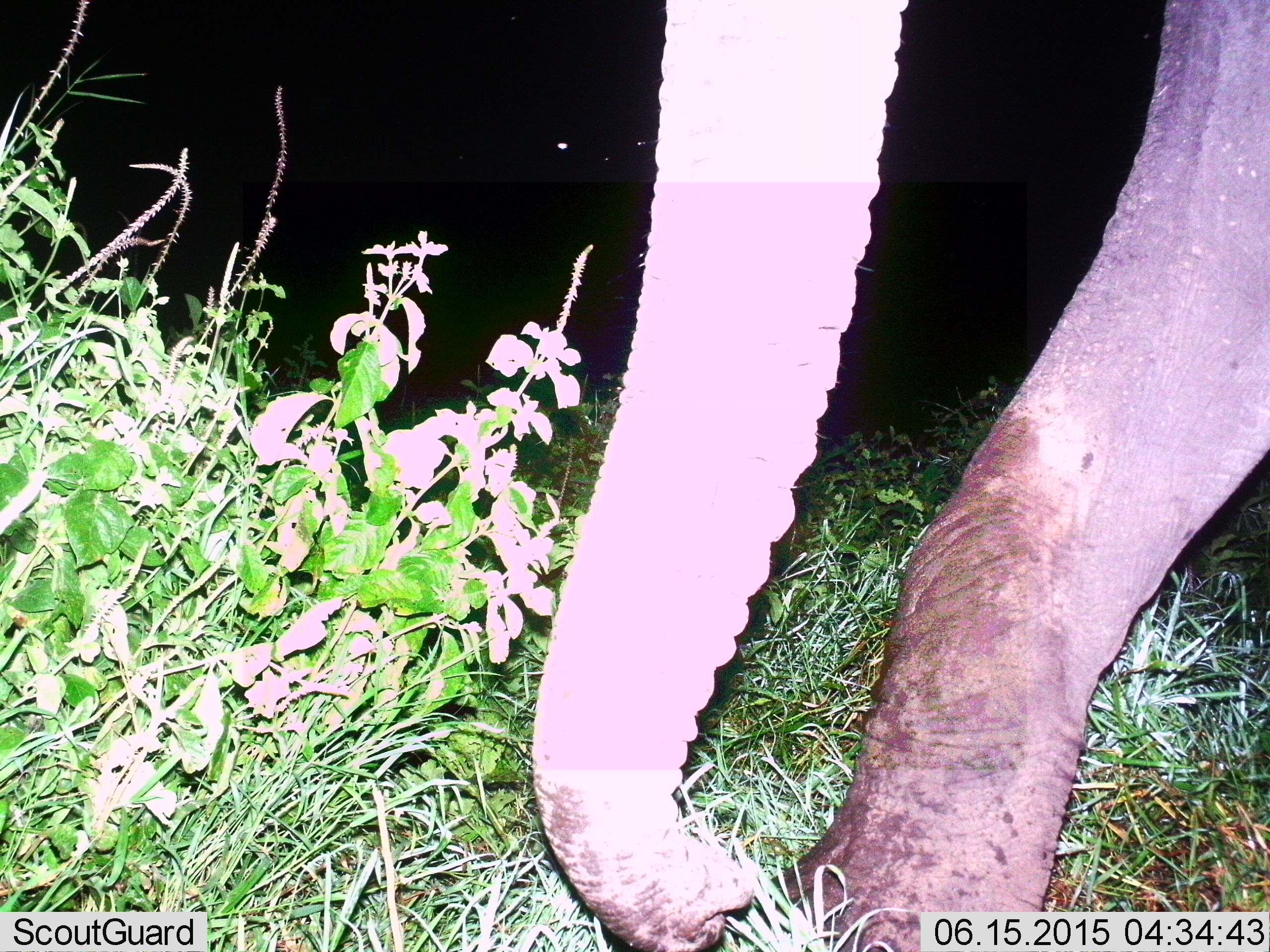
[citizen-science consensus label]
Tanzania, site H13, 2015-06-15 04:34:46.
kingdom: Animalia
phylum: Chordata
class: Mammalia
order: Proboscidea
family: Elephantidae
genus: Loxodonta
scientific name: Loxodonta africana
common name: african bush elephant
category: elephant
Elephant (african bush elephant) (Loxodonta africana), count 1. Behavior (volunteer vote fractions): standing 40%, resting 0%, moving 40%, interacting 0%. Young present (vote fraction): 10%. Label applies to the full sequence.